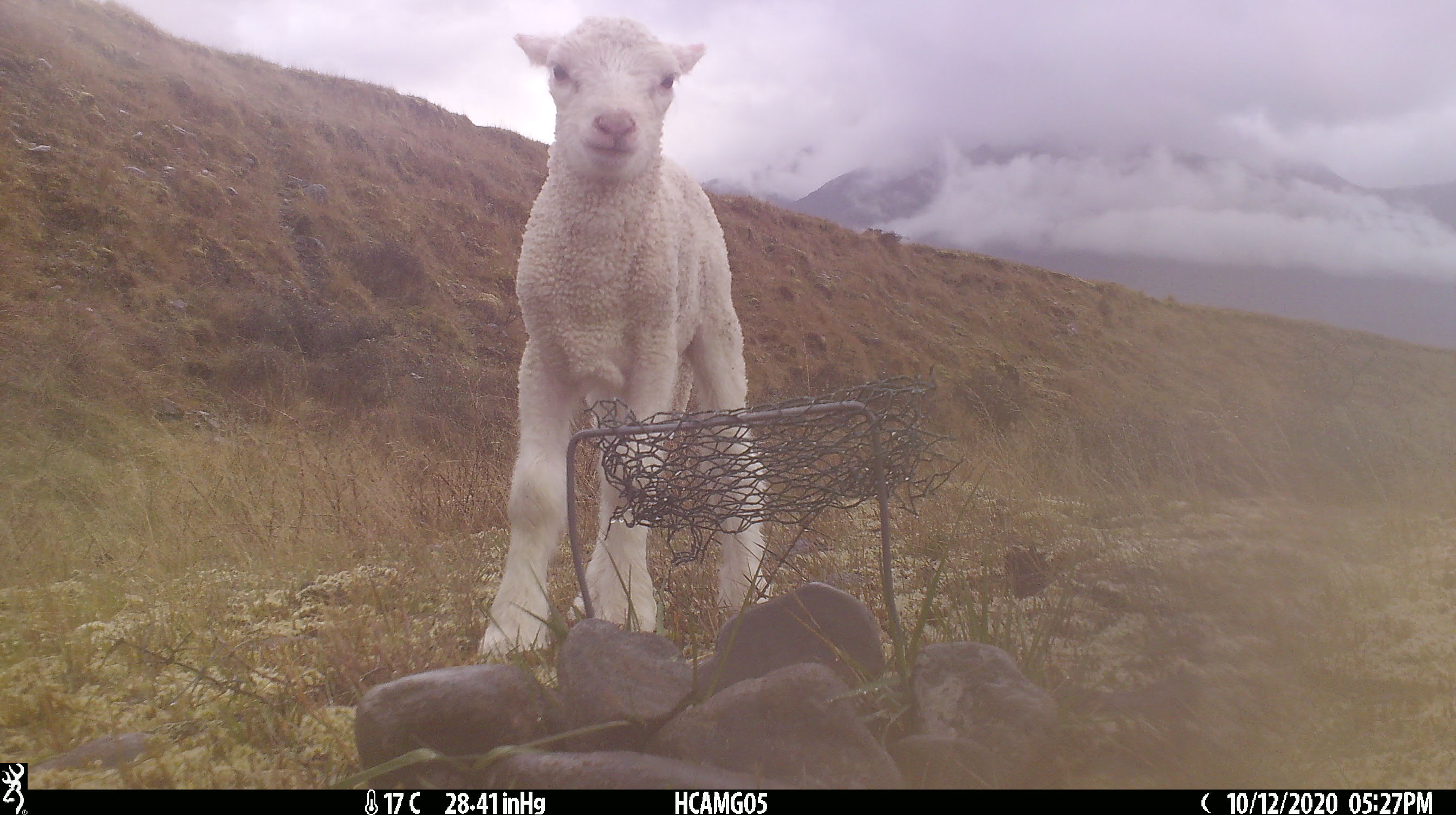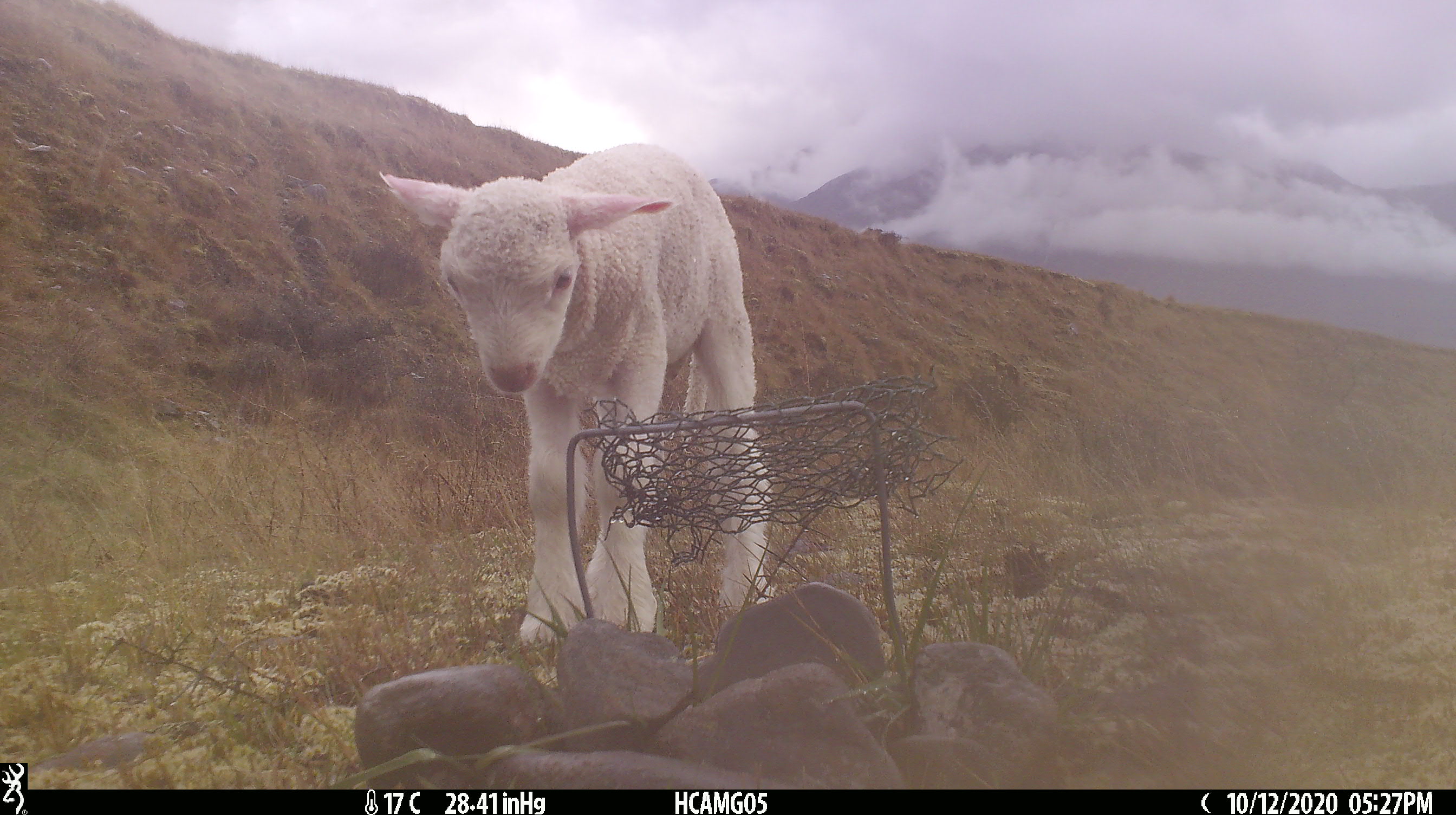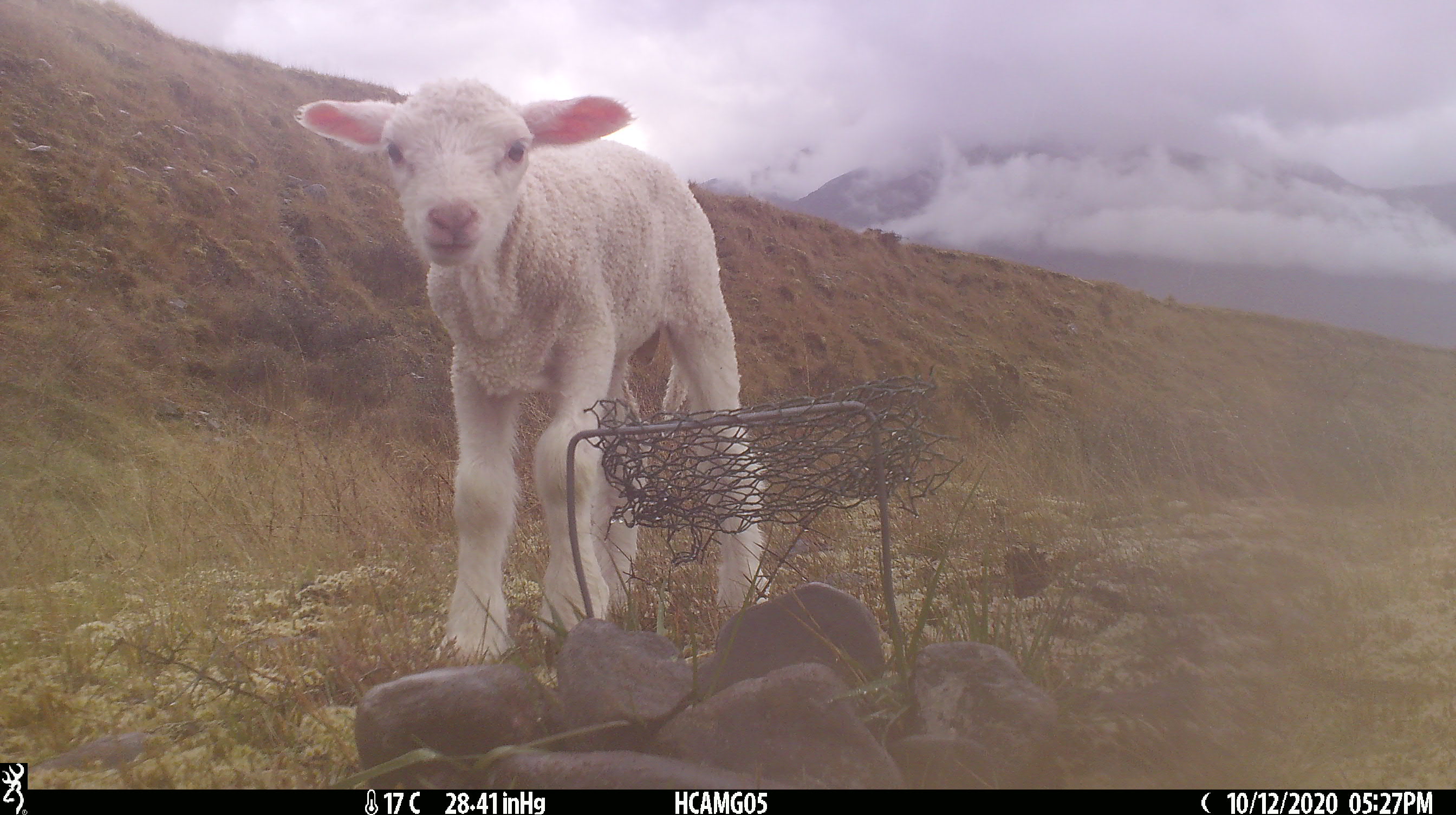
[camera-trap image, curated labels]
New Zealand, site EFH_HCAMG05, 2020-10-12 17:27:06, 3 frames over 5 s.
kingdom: Animalia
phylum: Chordata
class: Mammalia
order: Artiodactyla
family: Bovidae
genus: Ovis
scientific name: Ovis aries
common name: domestic sheep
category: sheep